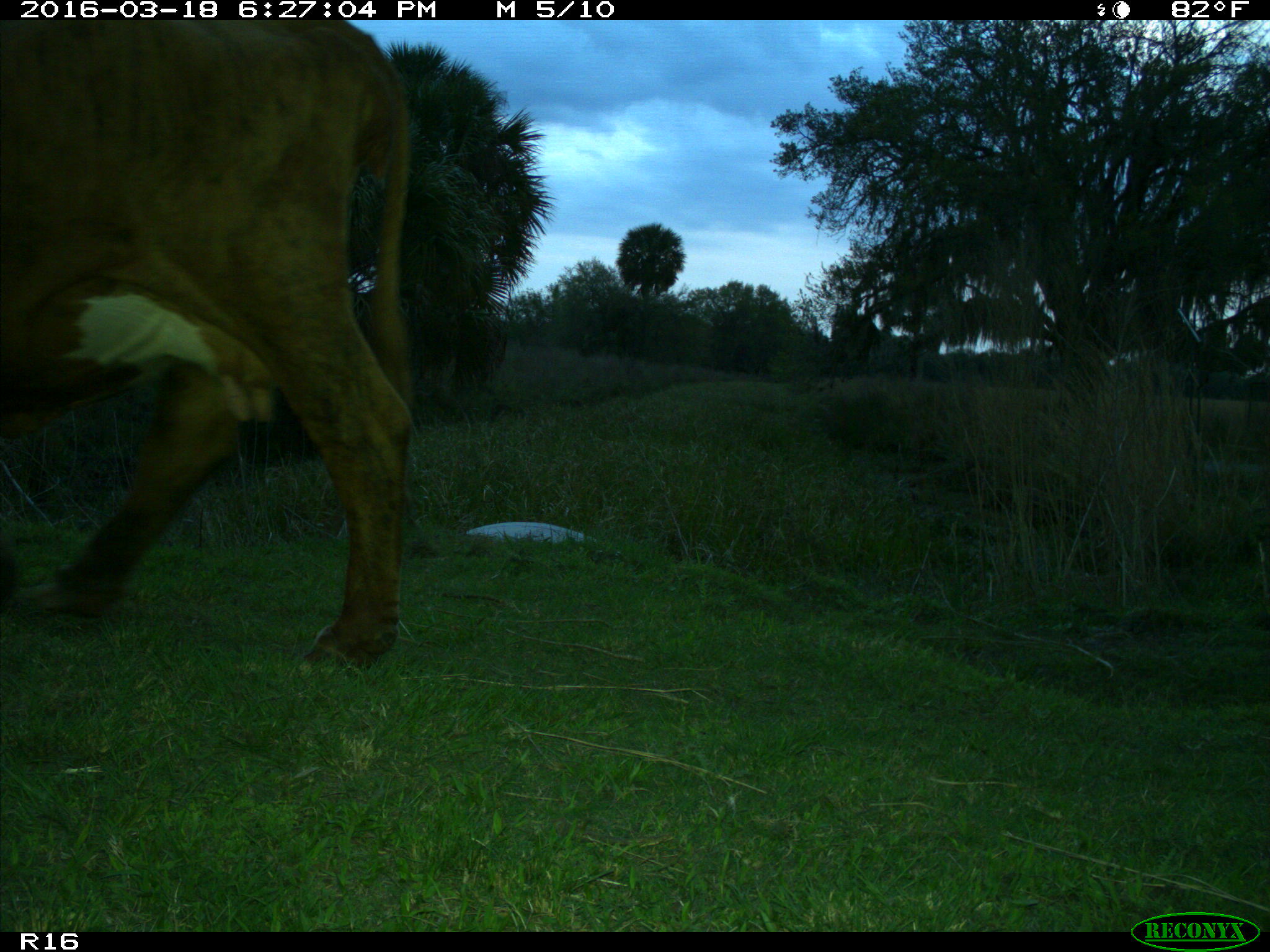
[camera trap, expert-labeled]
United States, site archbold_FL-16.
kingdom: Animalia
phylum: Chordata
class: Mammalia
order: Artiodactyla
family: Bovidae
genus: Bos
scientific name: Bos taurus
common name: domestic cow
Bos taurus (domestic cow).